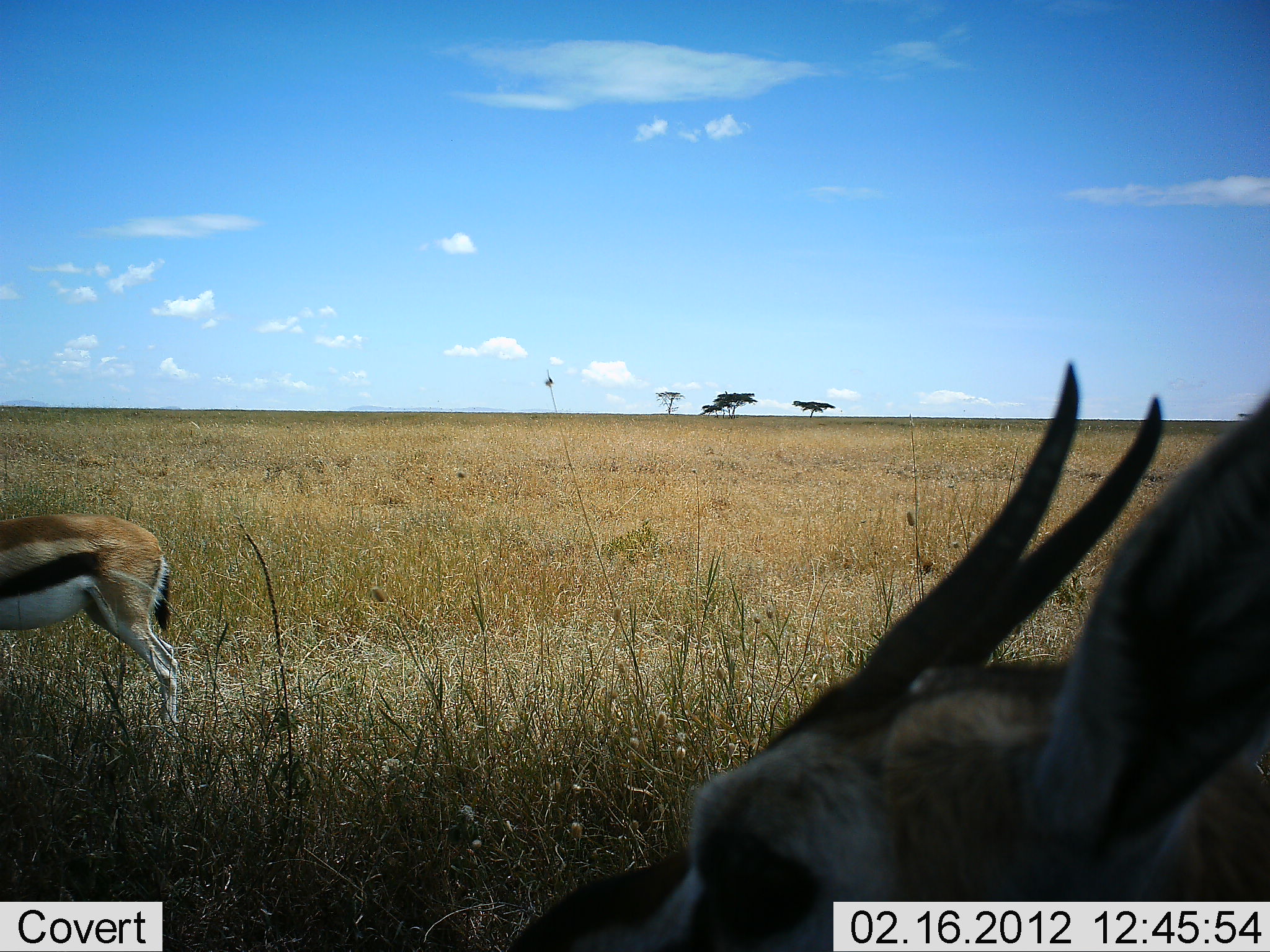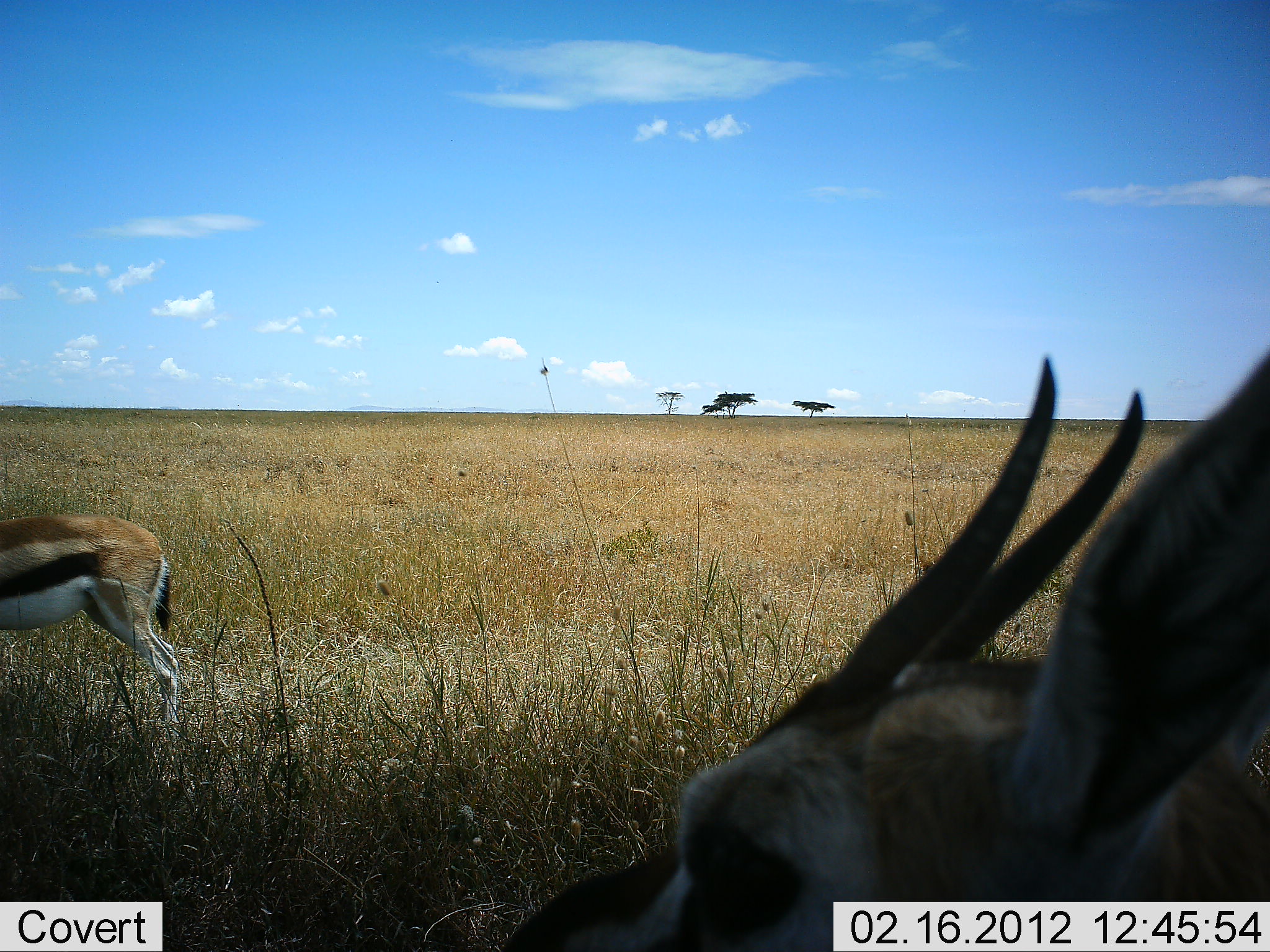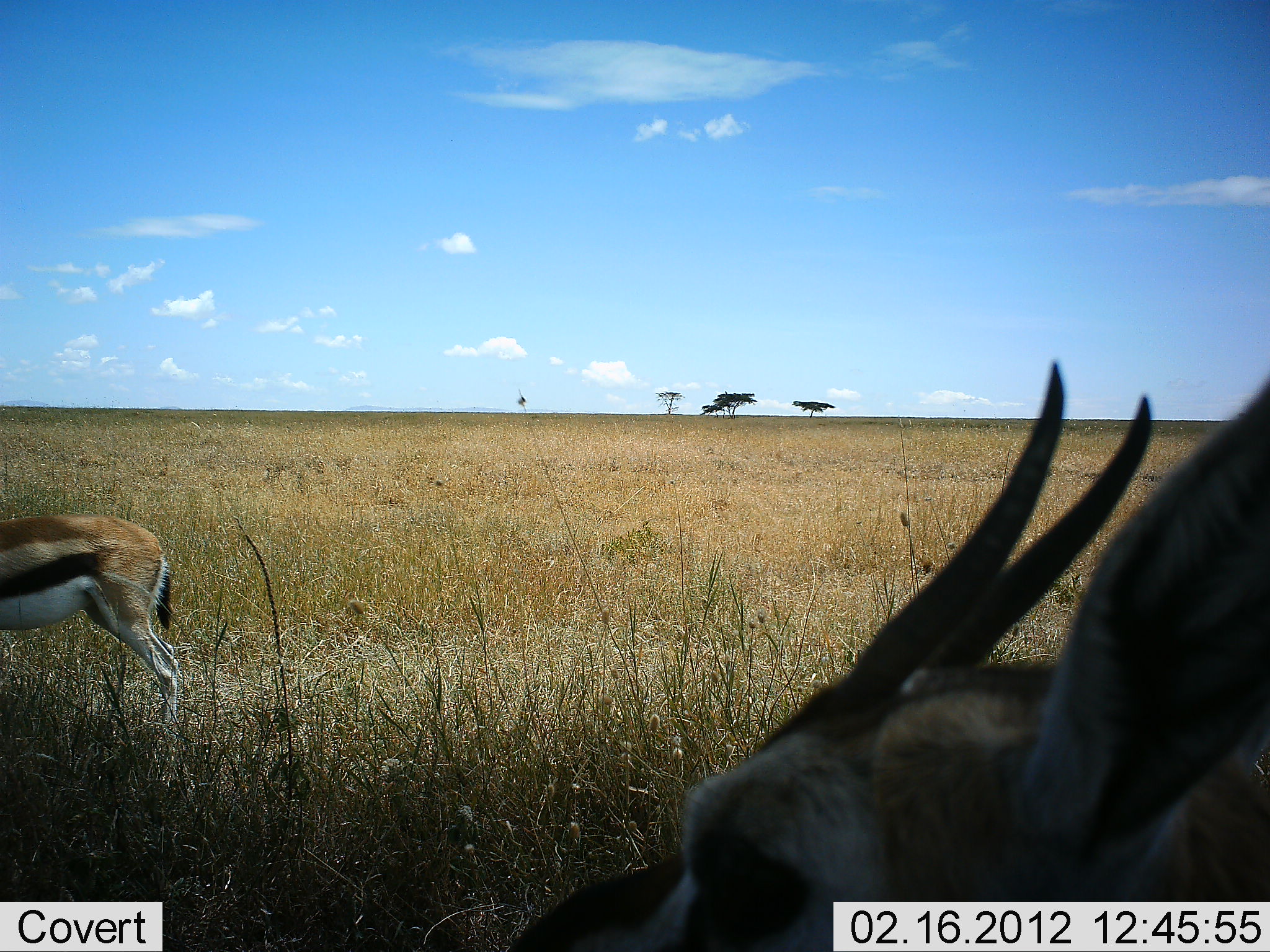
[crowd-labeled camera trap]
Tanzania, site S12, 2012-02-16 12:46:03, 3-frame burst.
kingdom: Animalia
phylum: Chordata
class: Mammalia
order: Artiodactyla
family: Bovidae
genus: Eudorcas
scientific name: Eudorcas thomsonii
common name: thomson's gazelle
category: gazellethomsons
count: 2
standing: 74%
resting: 4%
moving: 4%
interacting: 0%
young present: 0%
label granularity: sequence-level